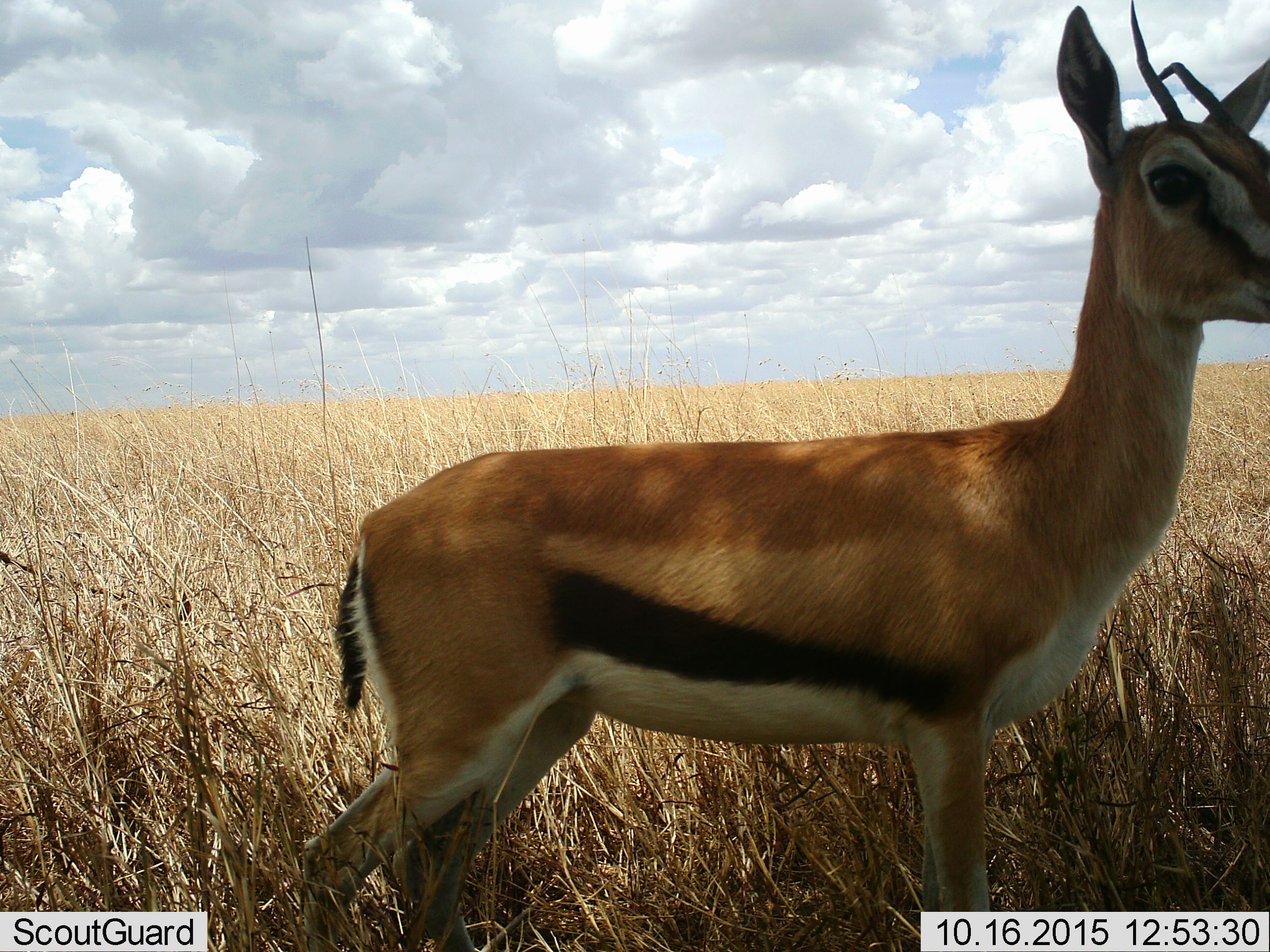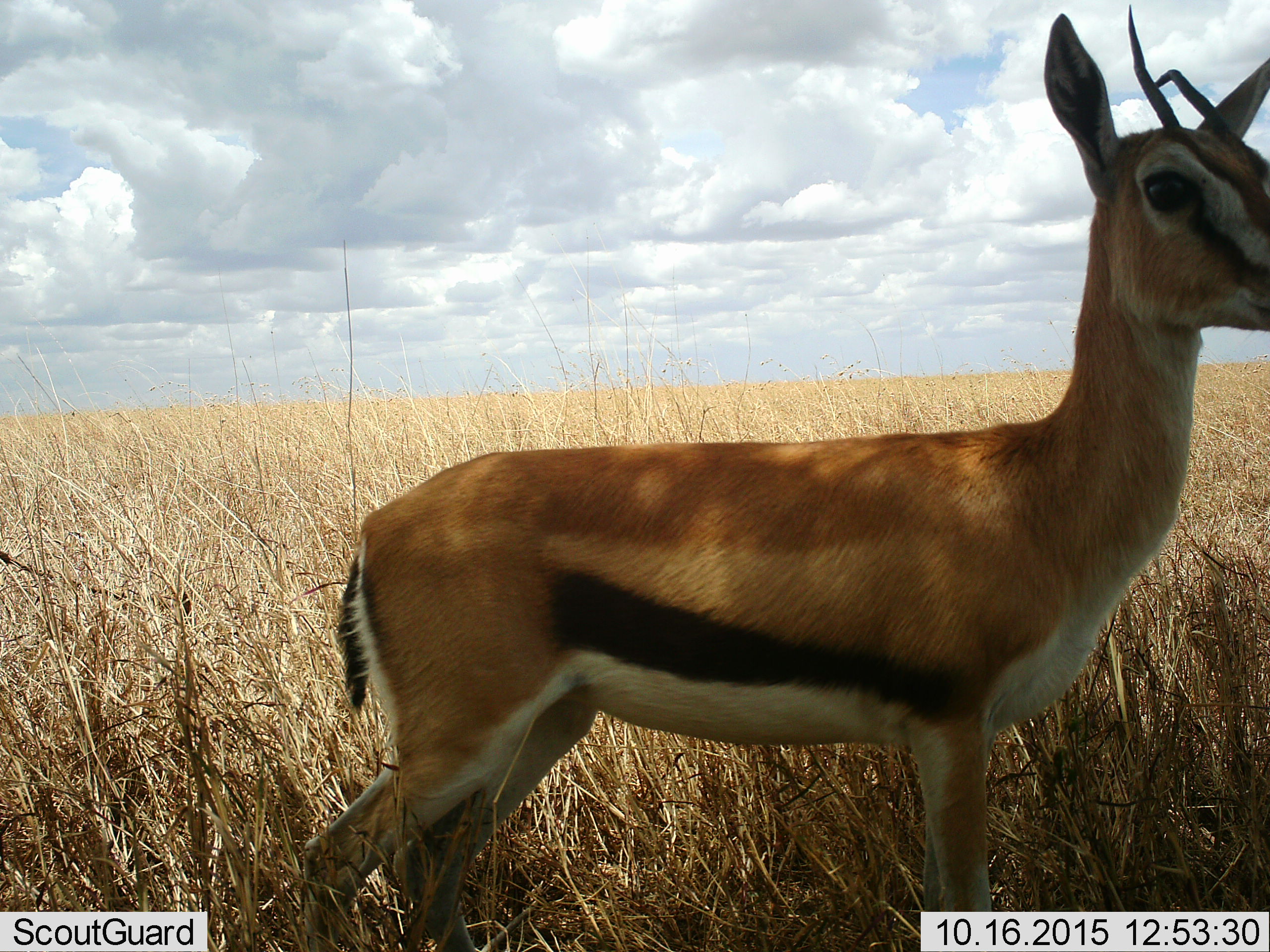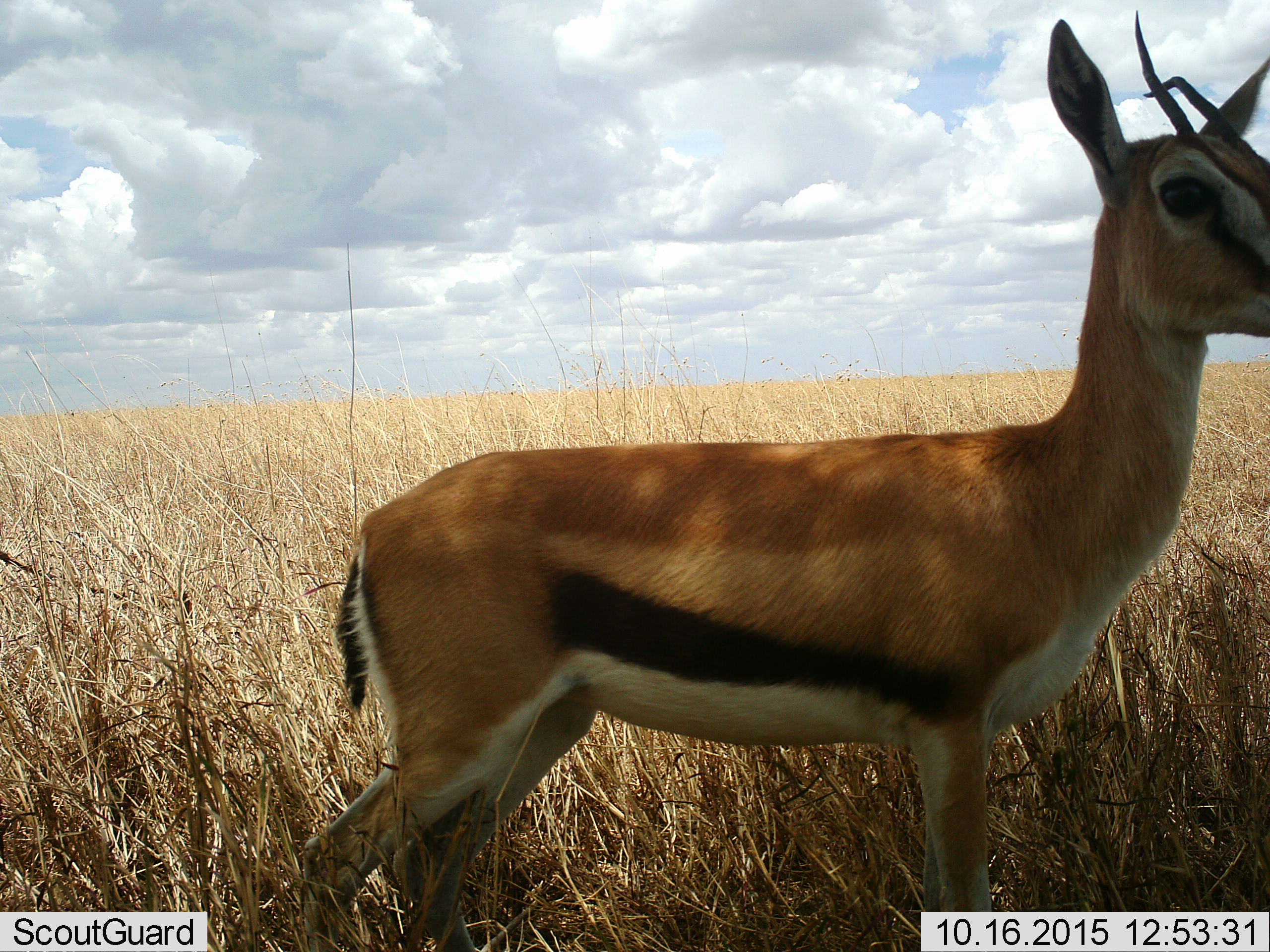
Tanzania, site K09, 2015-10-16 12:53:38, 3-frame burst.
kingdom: Animalia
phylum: Chordata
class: Mammalia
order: Artiodactyla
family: Bovidae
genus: Eudorcas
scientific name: Eudorcas thomsonii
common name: thomson's gazelle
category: gazellethomsons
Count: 1.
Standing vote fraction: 100%.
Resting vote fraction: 0%.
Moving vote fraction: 0%.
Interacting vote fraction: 0%.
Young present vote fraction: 0%.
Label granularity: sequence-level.